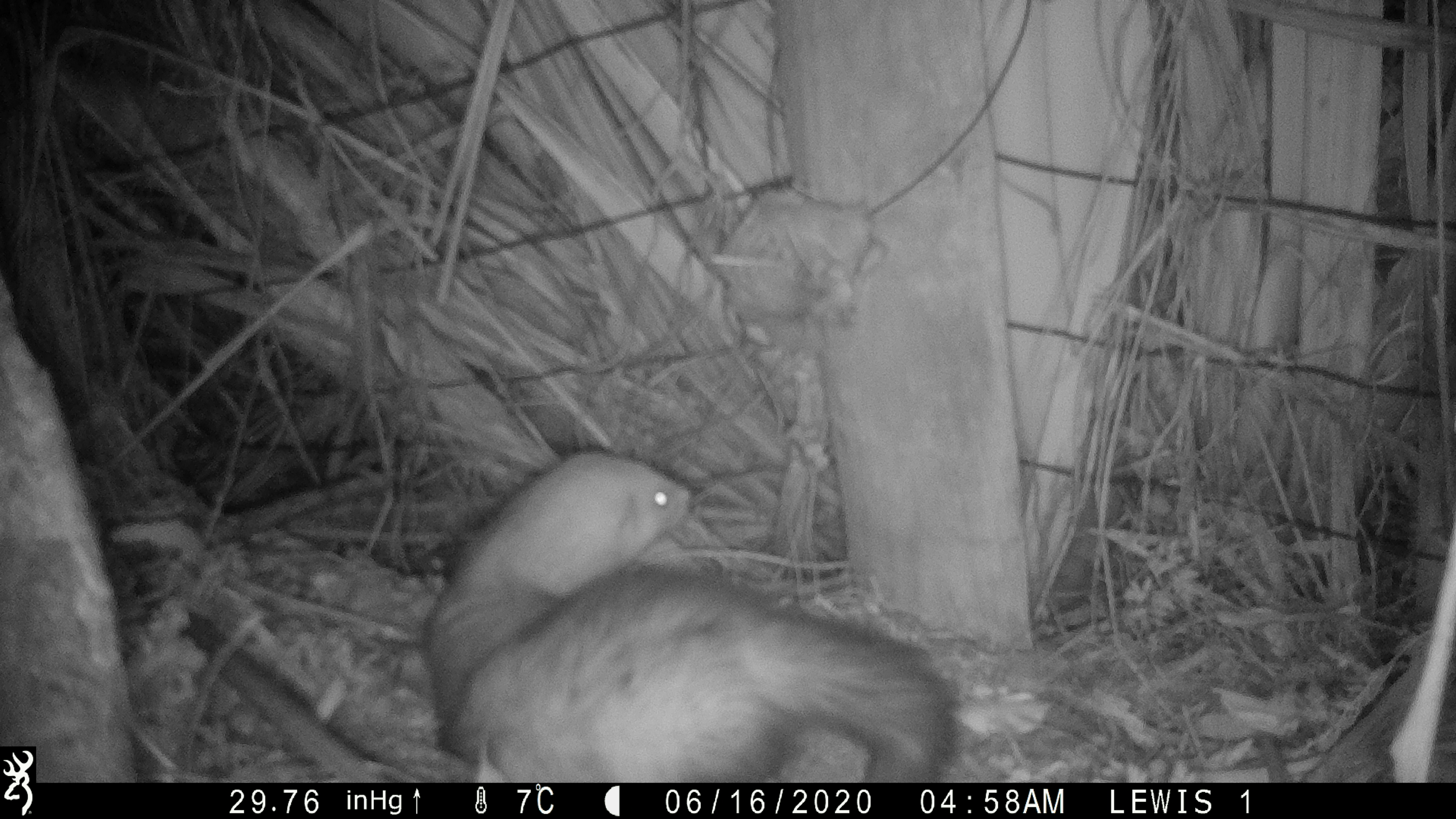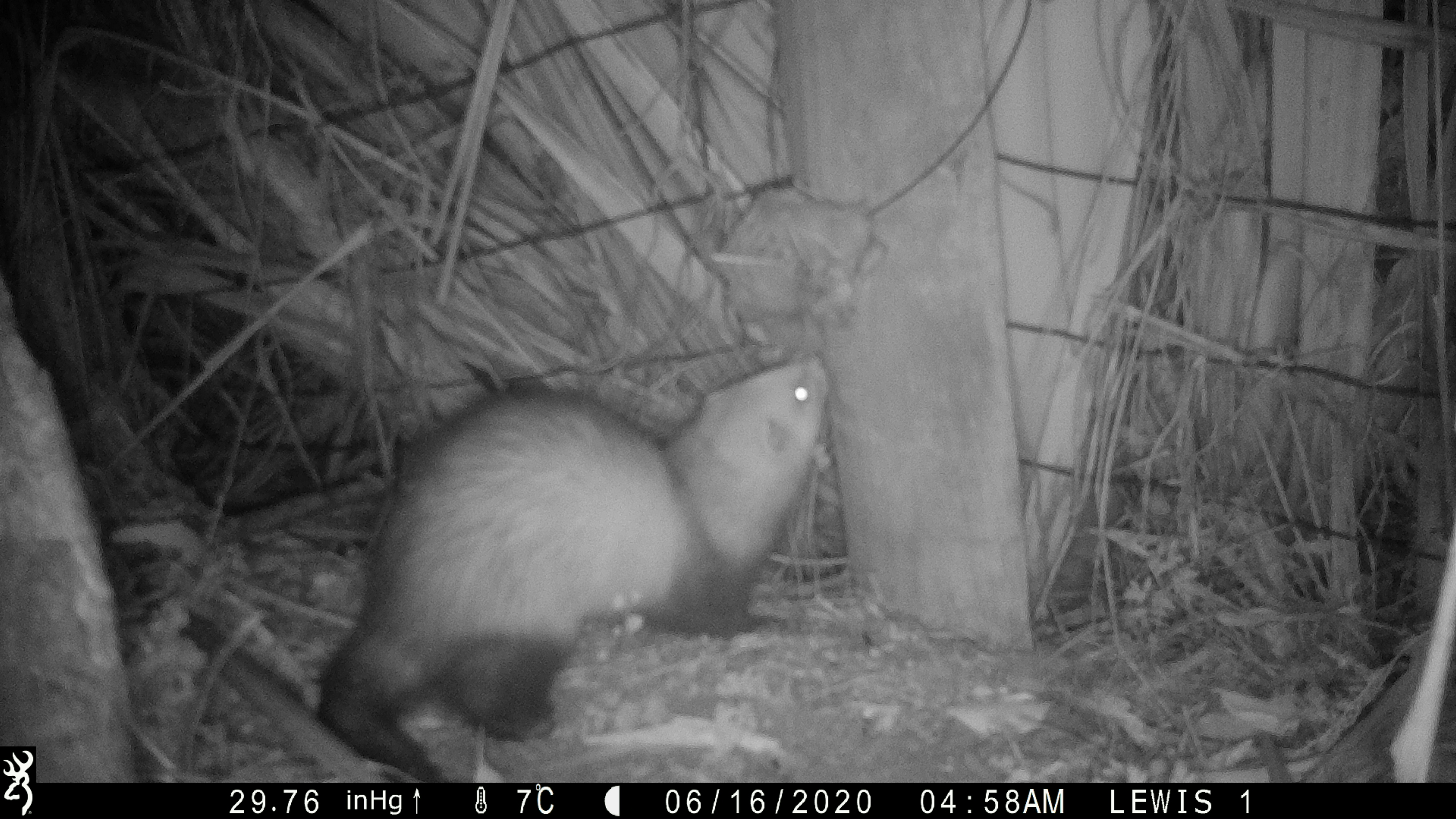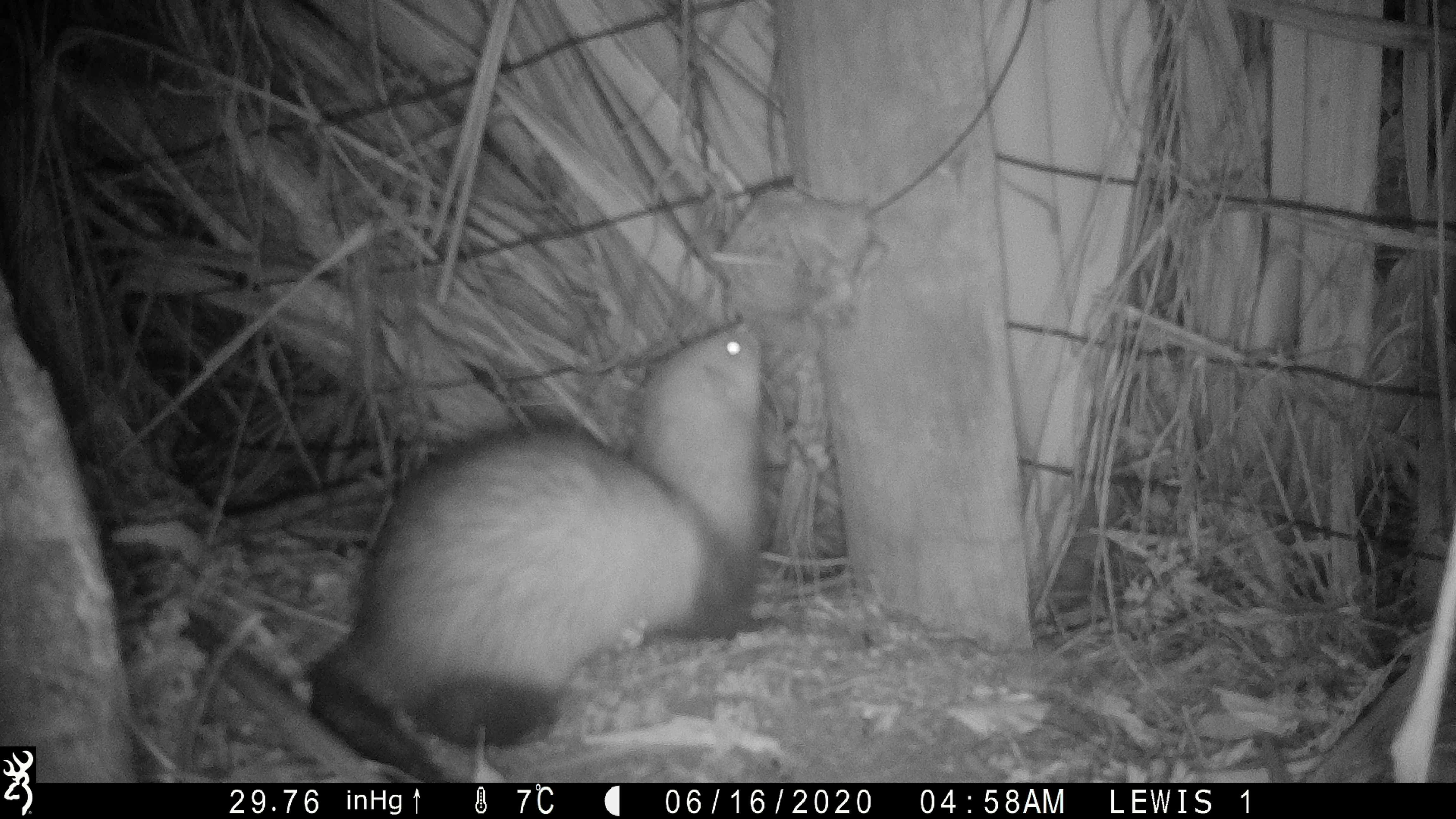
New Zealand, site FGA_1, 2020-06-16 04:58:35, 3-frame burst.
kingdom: Animalia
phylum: Chordata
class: Mammalia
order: Carnivora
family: Mustelidae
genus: Mustela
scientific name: Mustela furo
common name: ferret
Ferret (Mustela furo).